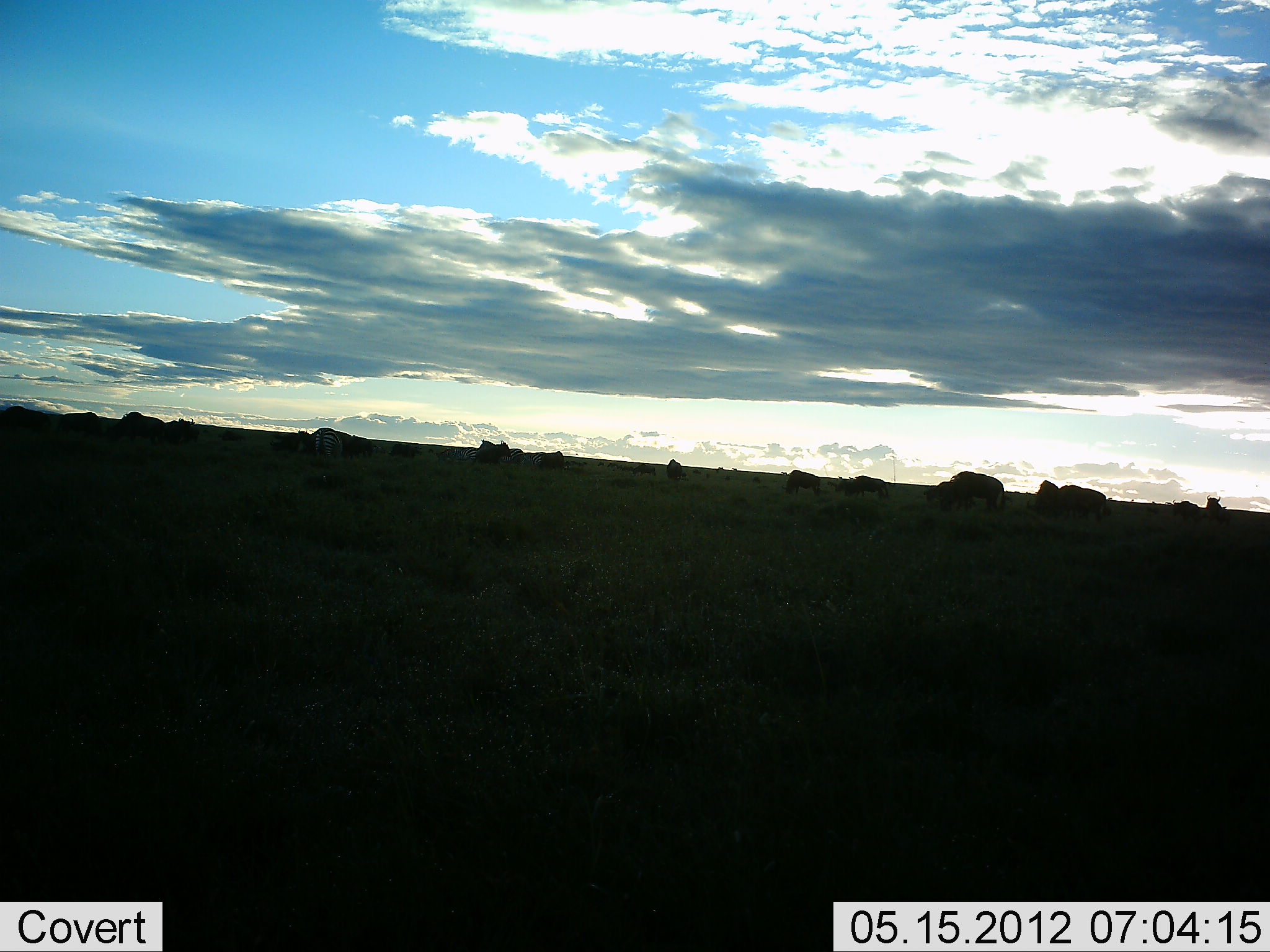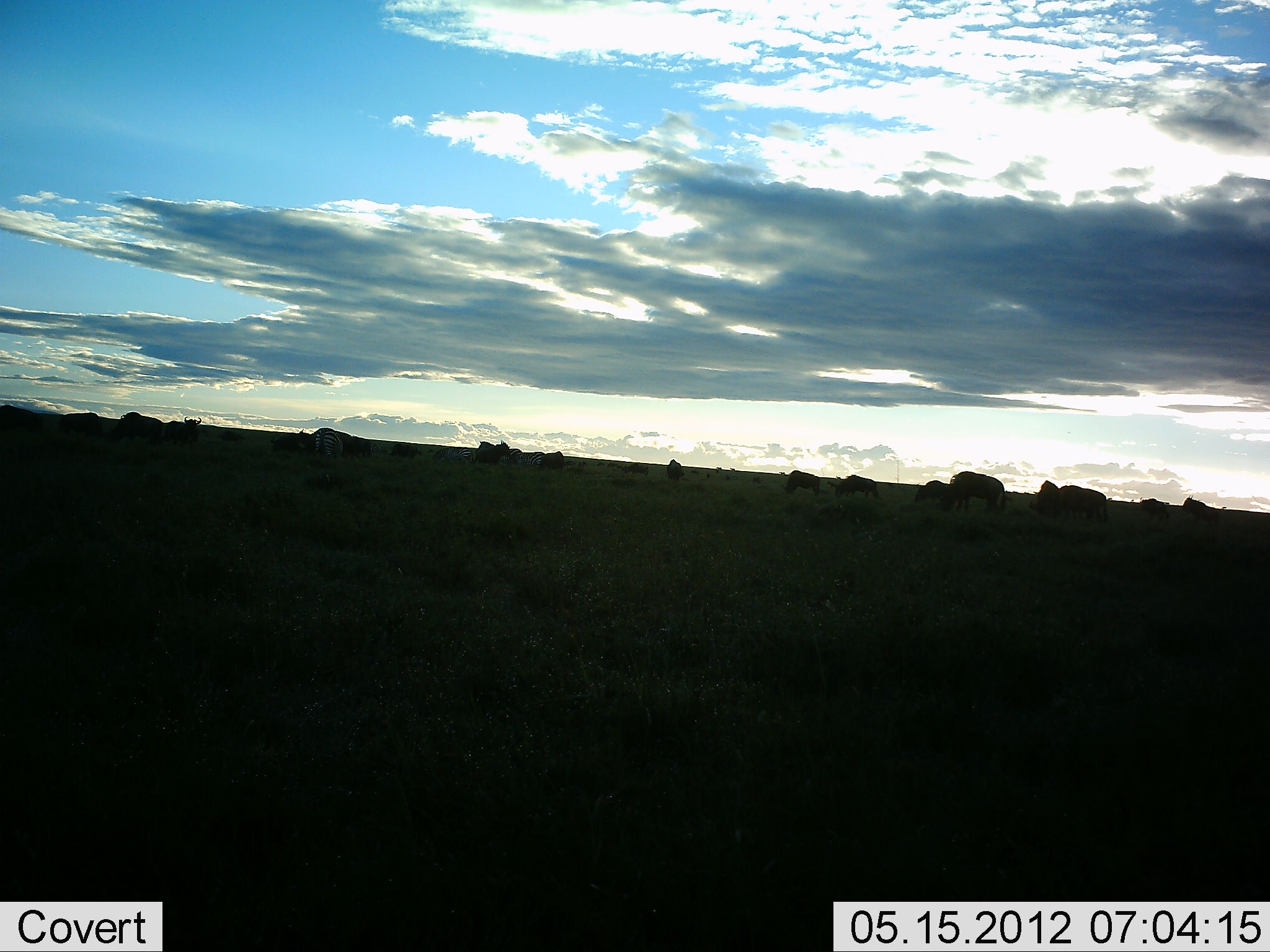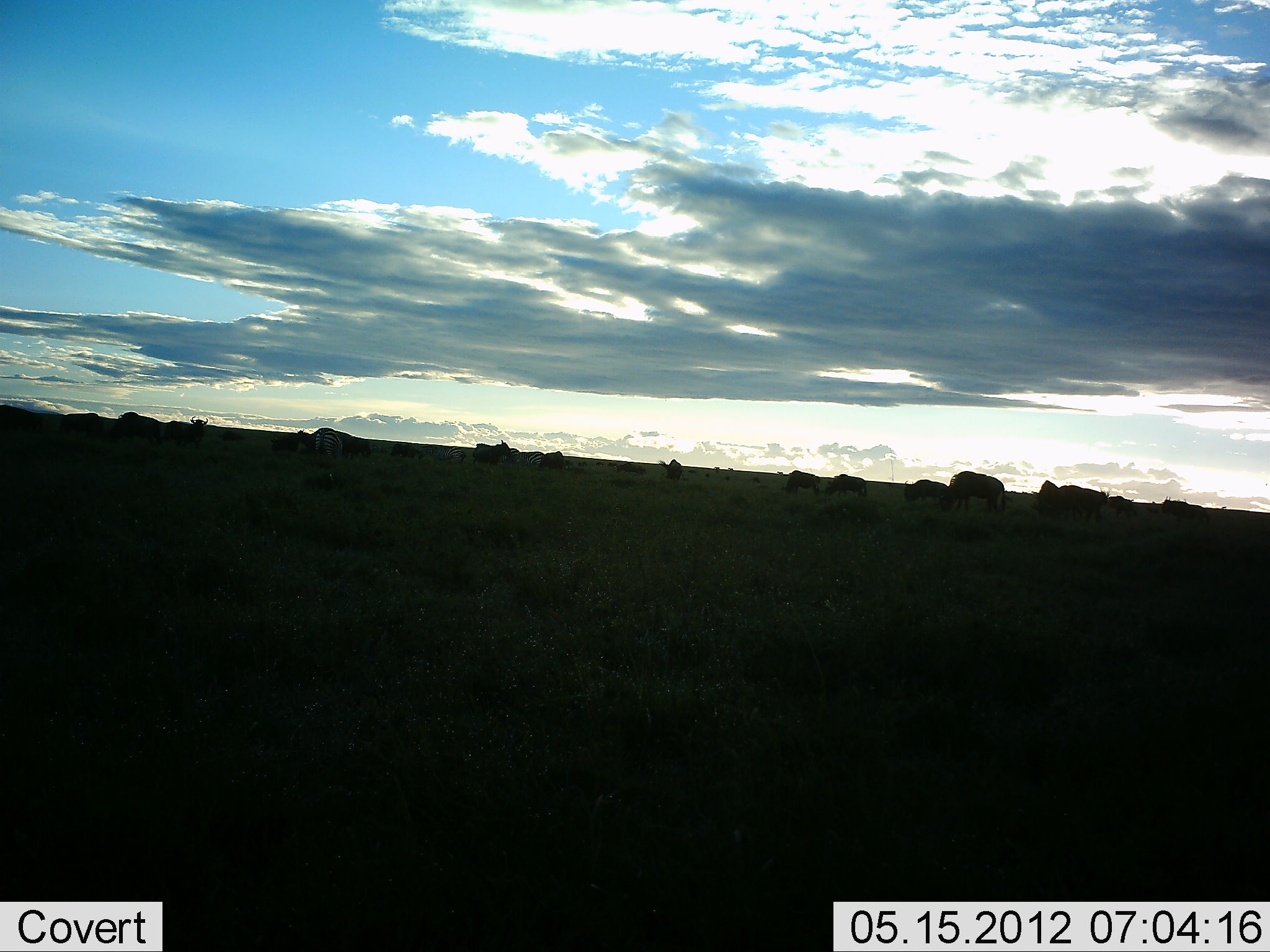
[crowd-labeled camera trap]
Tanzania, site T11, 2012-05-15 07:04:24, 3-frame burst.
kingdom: Animalia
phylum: Chordata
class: Mammalia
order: Artiodactyla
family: Bovidae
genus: Connochaetes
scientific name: Connochaetes taurinus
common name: blue wildebeest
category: wildebeest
Wildebeest (blue wildebeest) (Connochaetes taurinus), count 11-50. Behavior (volunteer vote fractions): standing 36%, resting 0%, moving 45%, interacting 0%. Young present (vote fraction): 0%. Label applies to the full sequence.